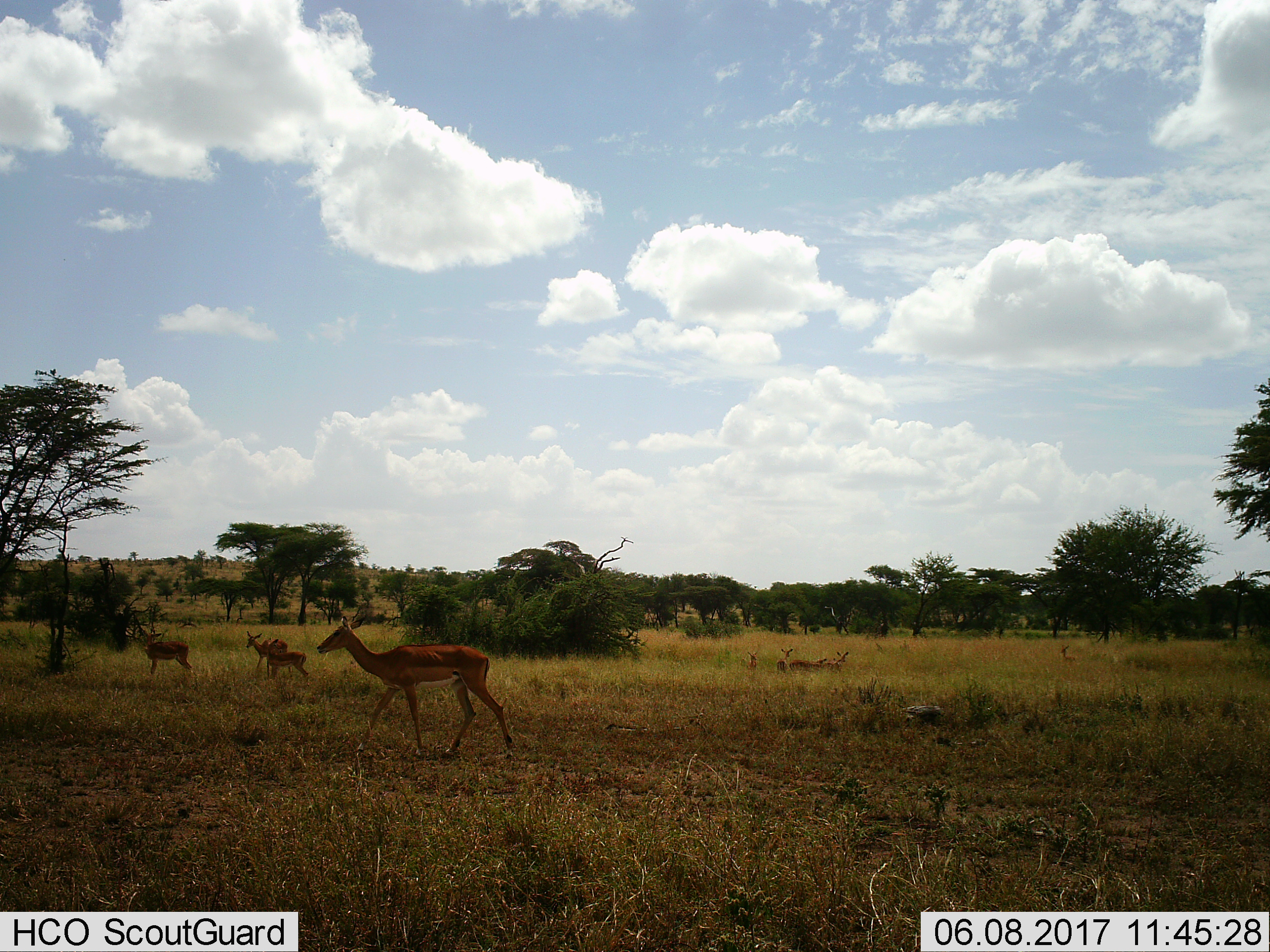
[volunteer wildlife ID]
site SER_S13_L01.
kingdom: Animalia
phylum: Chordata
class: Mammalia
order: Artiodactyla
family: Bovidae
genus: Aepyceros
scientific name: Aepyceros melampus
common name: impala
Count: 9.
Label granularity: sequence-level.